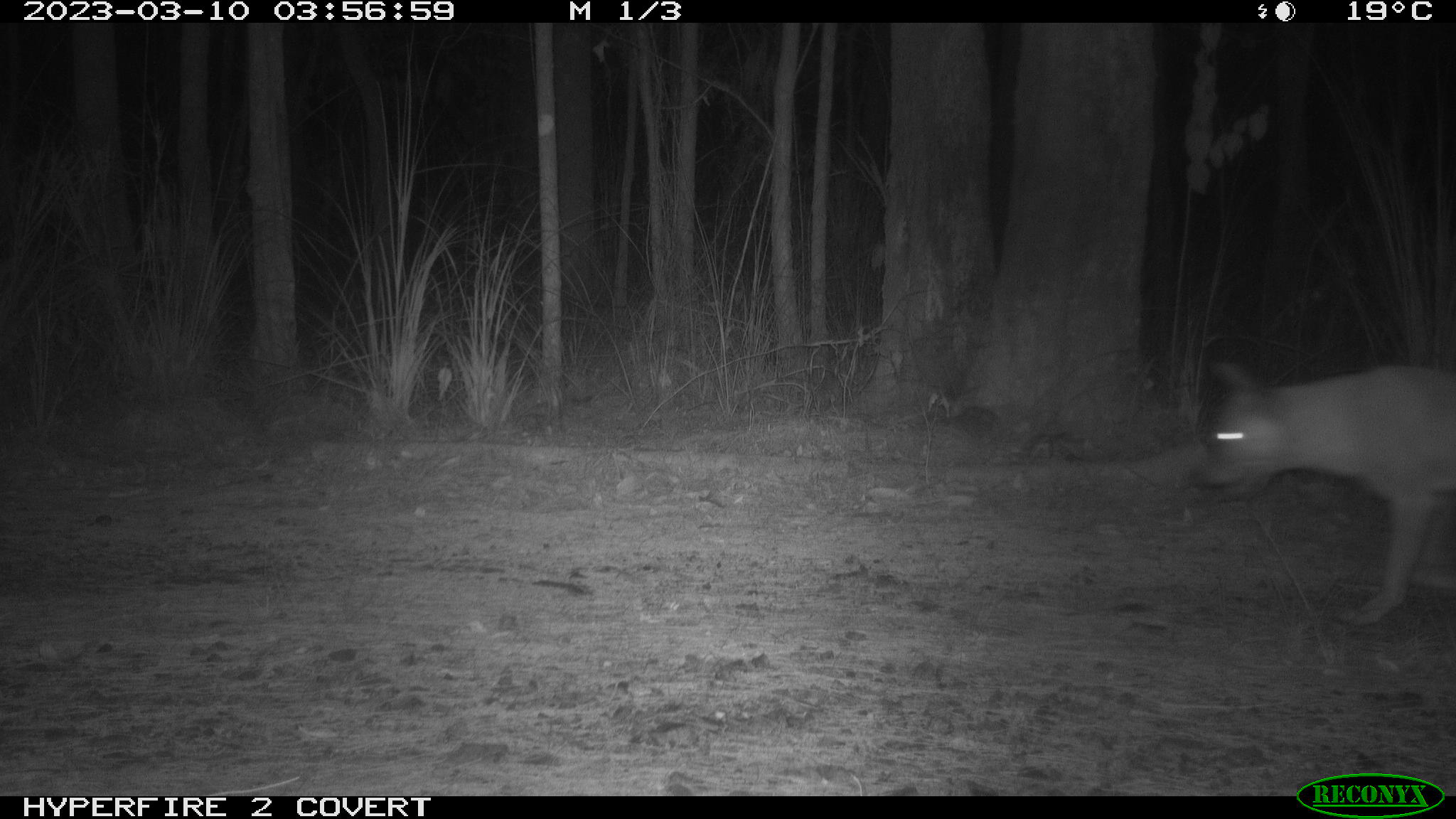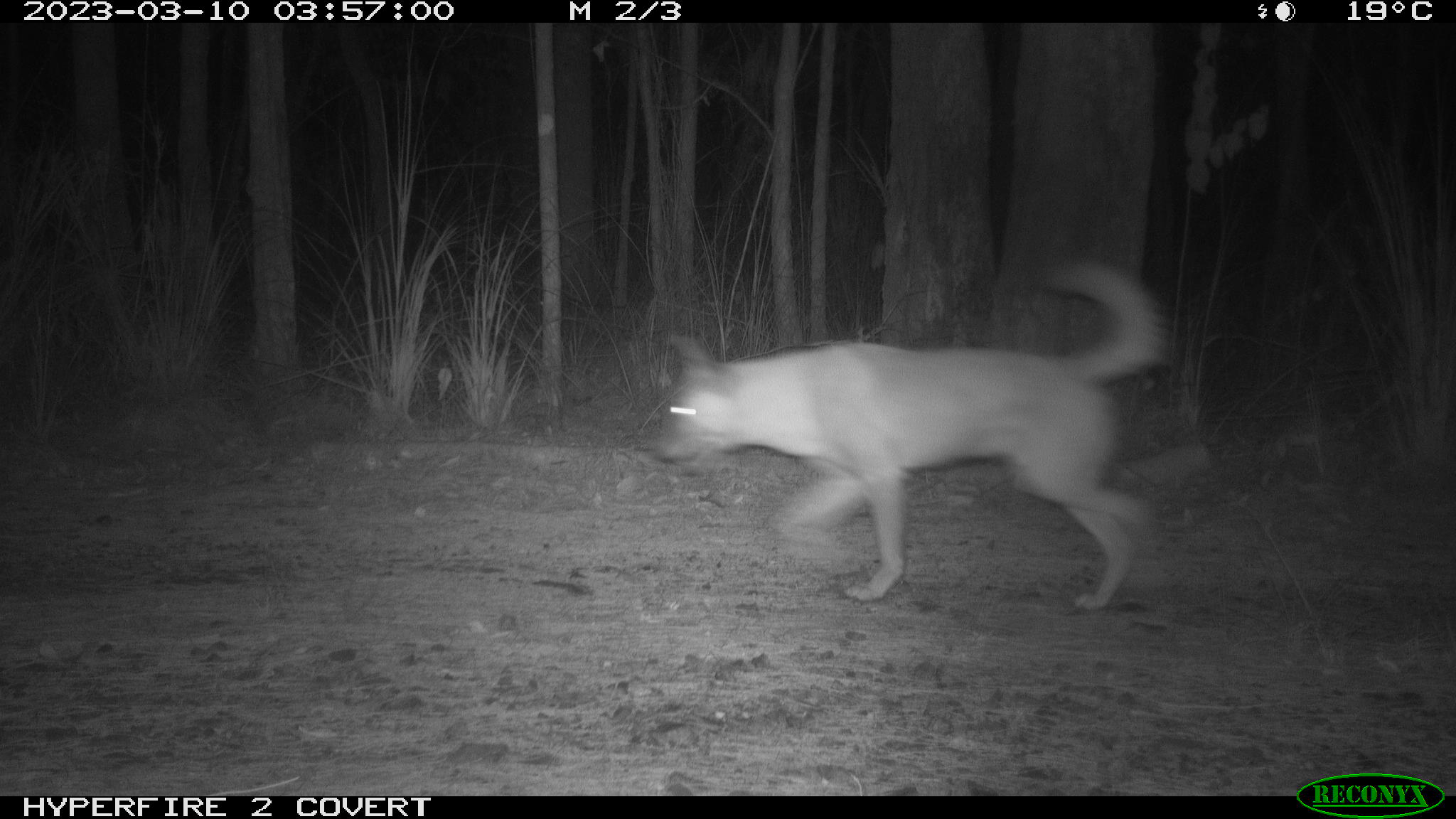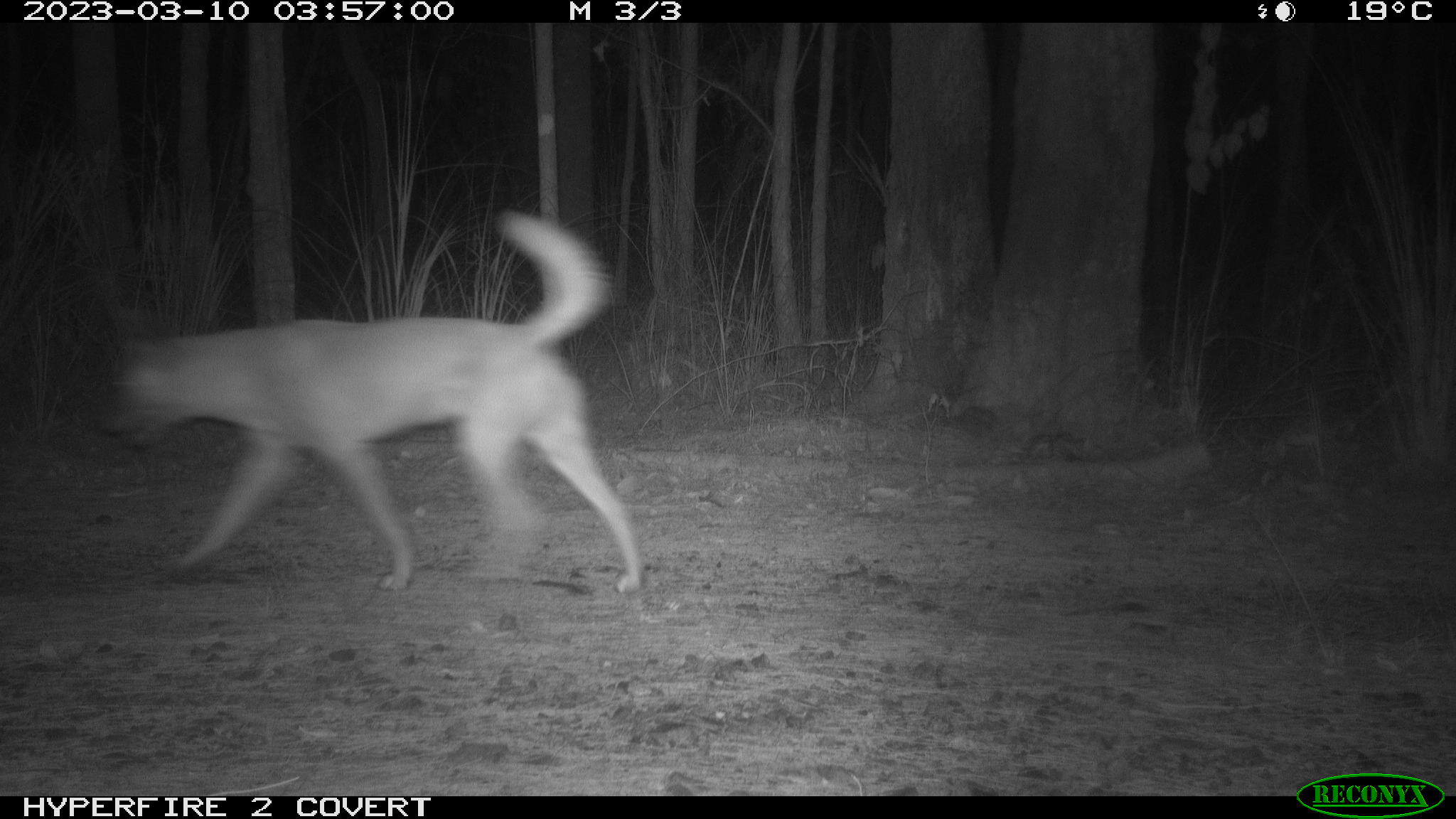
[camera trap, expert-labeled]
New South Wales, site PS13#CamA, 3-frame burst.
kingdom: Animalia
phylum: Chordata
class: Mammalia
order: Carnivora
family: Canidae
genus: Canis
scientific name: Canis familiaris dingo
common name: dingo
Dingo (Canis familiaris dingo).